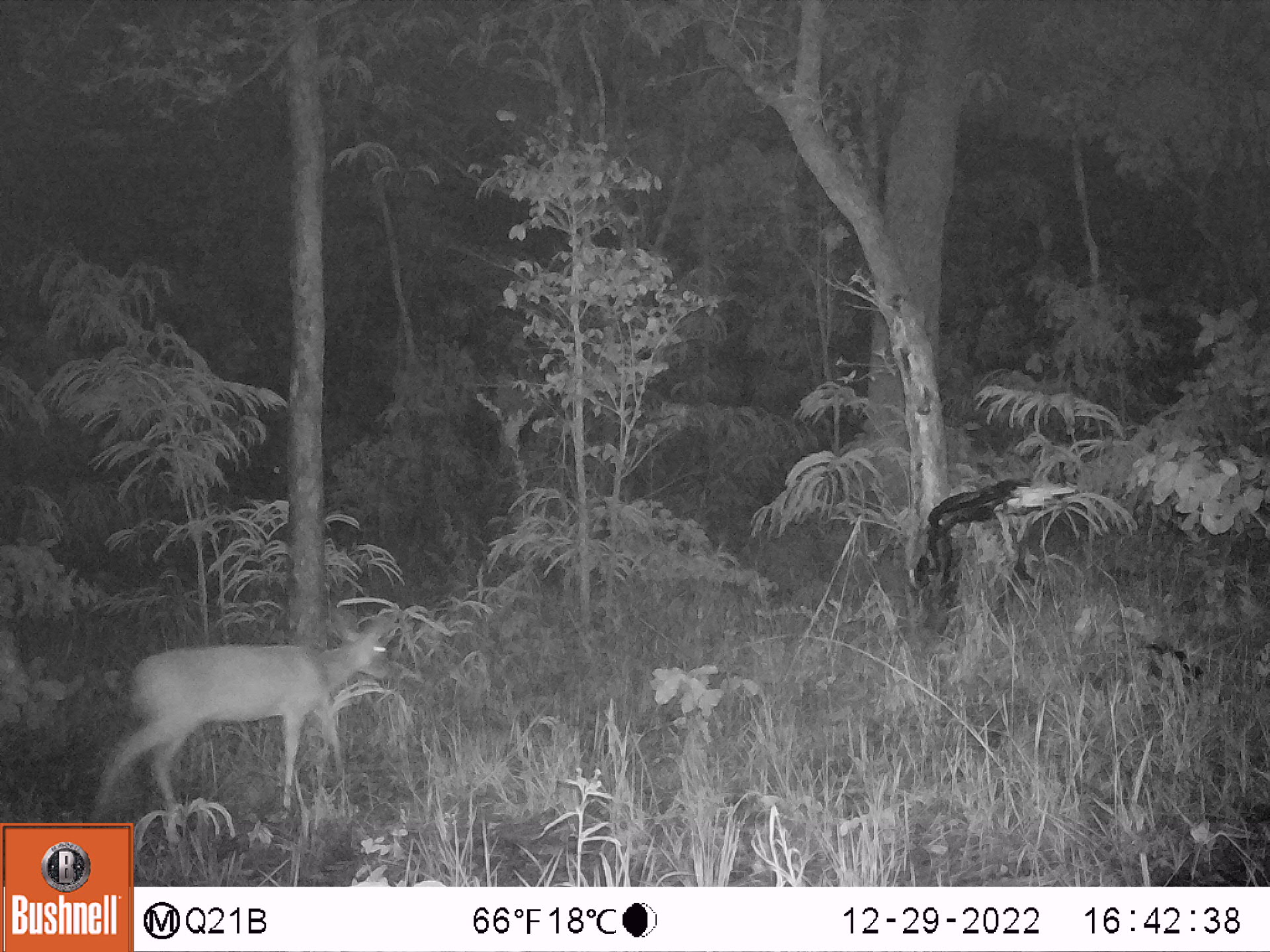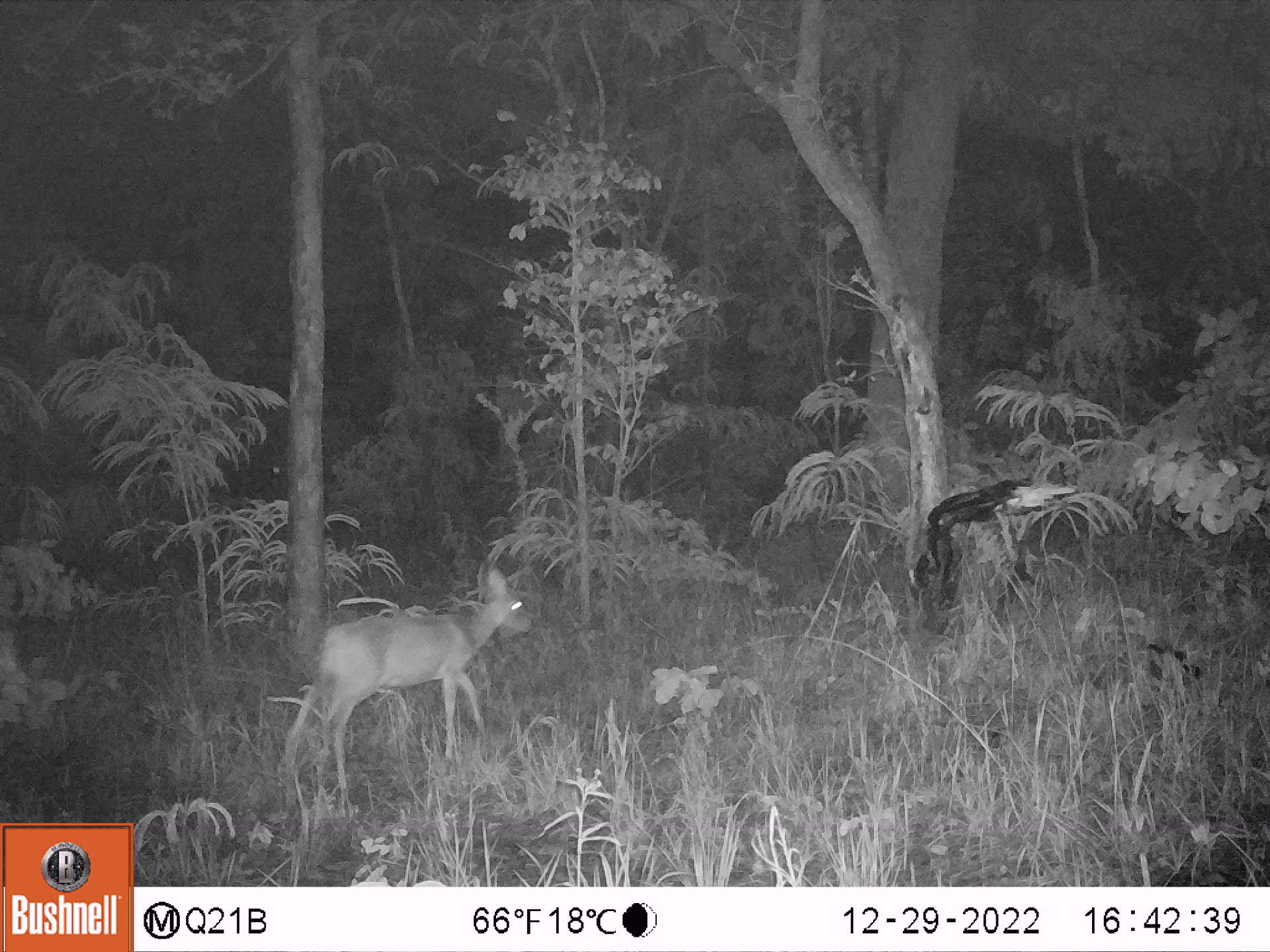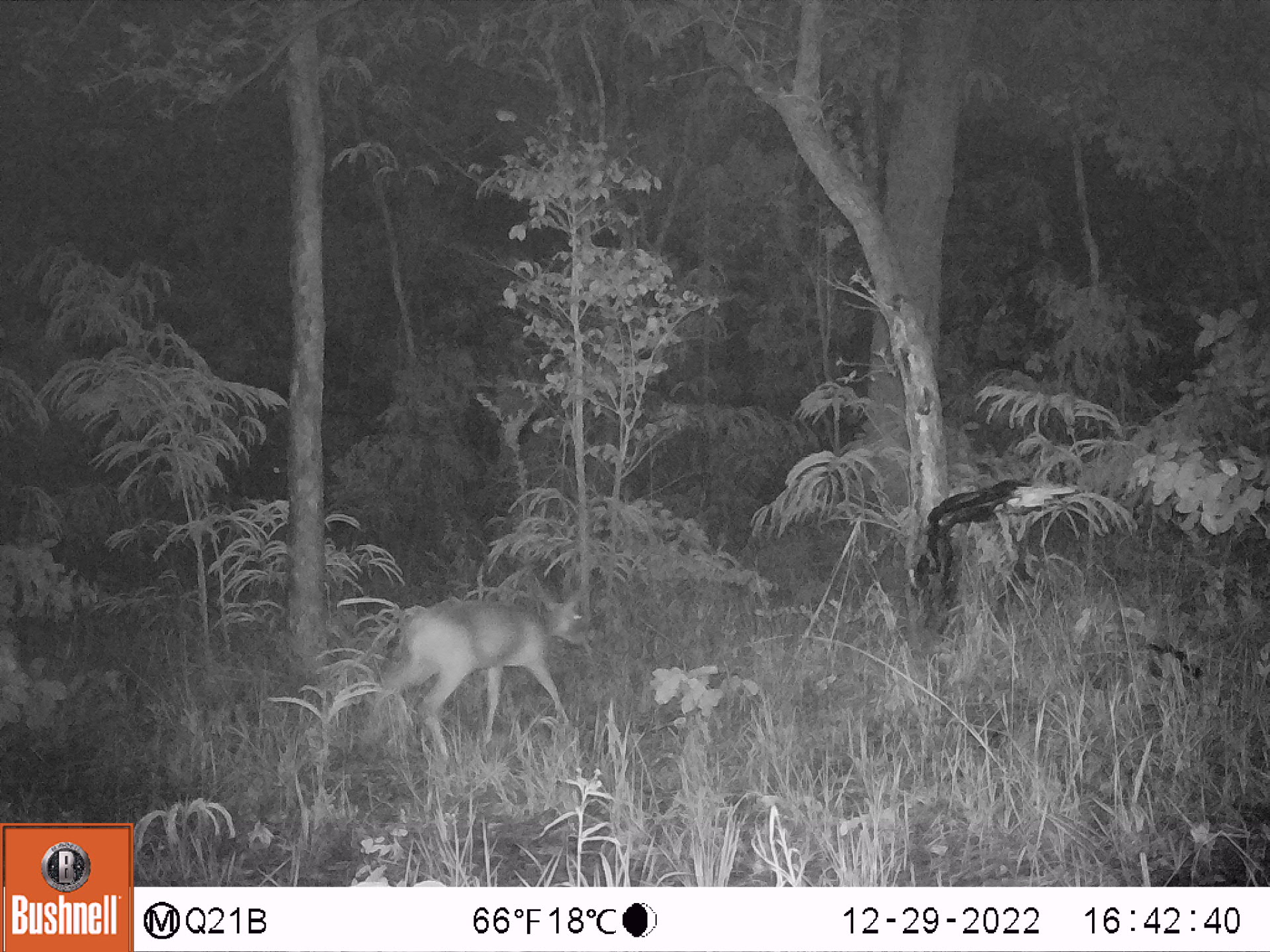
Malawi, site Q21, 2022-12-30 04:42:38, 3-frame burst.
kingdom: Animalia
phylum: Chordata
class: Mammalia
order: Artiodactyla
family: Bovidae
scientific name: Antilopinae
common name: small antelope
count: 1